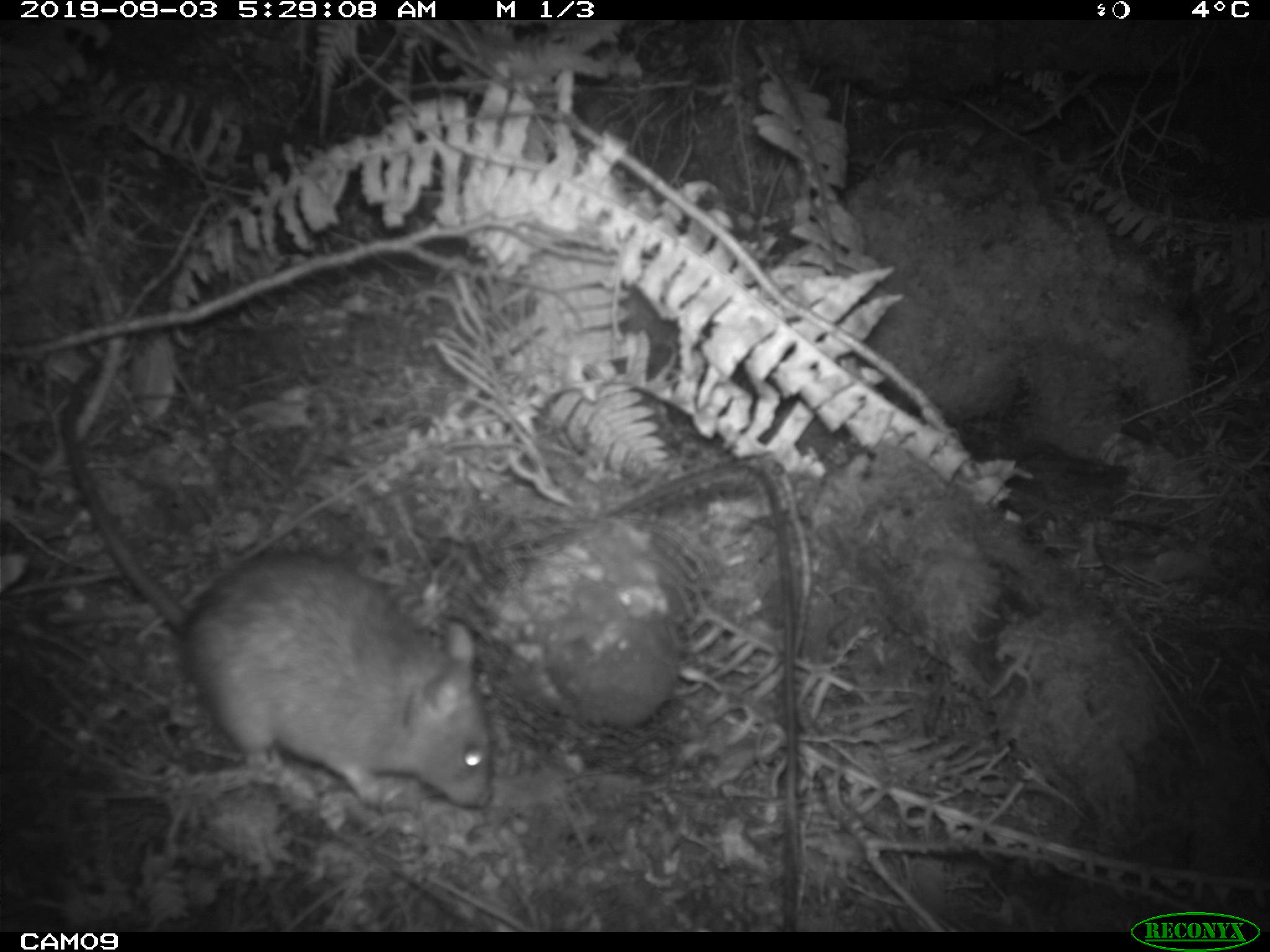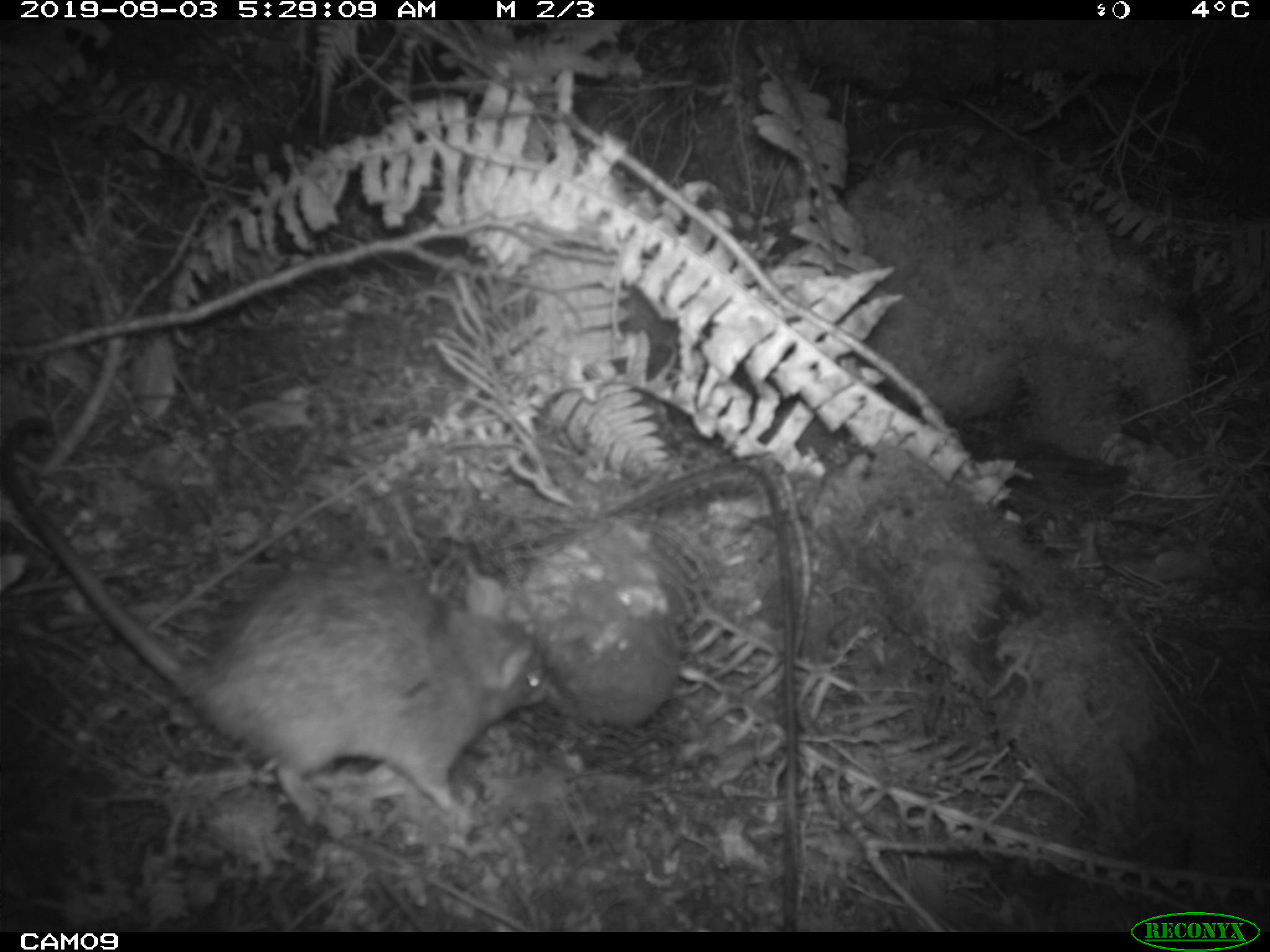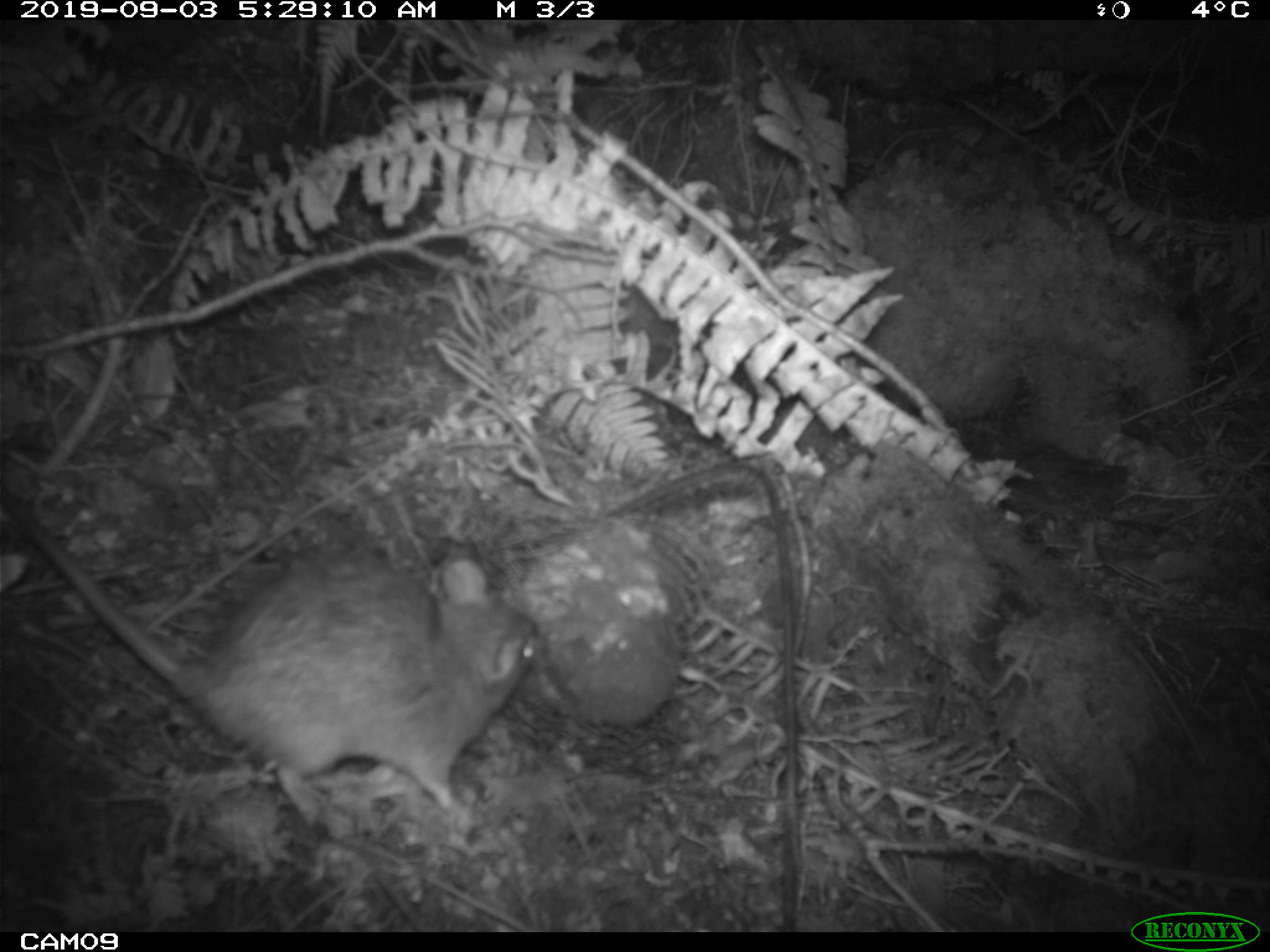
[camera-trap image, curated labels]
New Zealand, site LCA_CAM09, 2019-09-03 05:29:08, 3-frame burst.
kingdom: Animalia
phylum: Chordata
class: Mammalia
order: Rodentia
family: Muridae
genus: Rattus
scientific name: Rattus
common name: rat